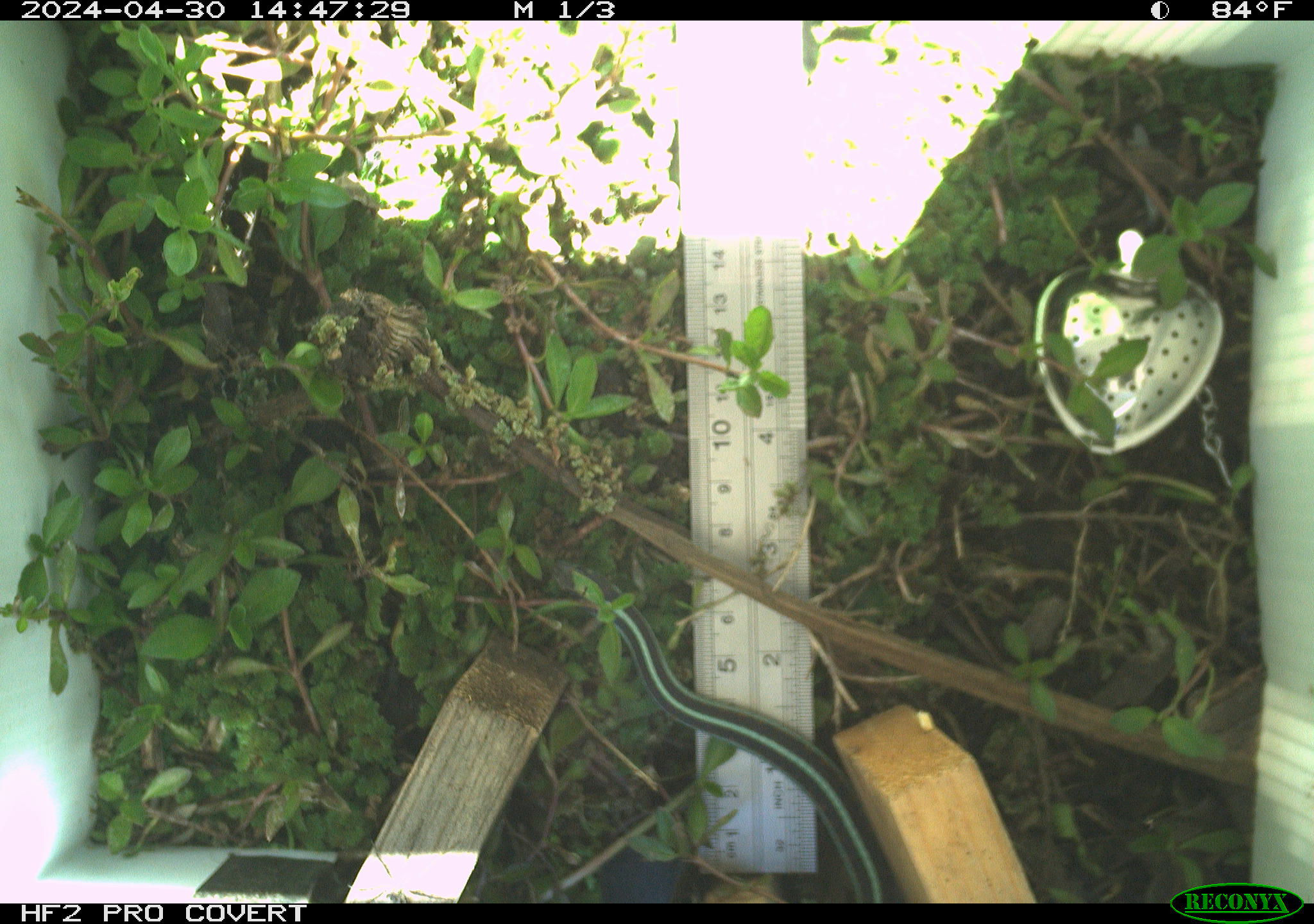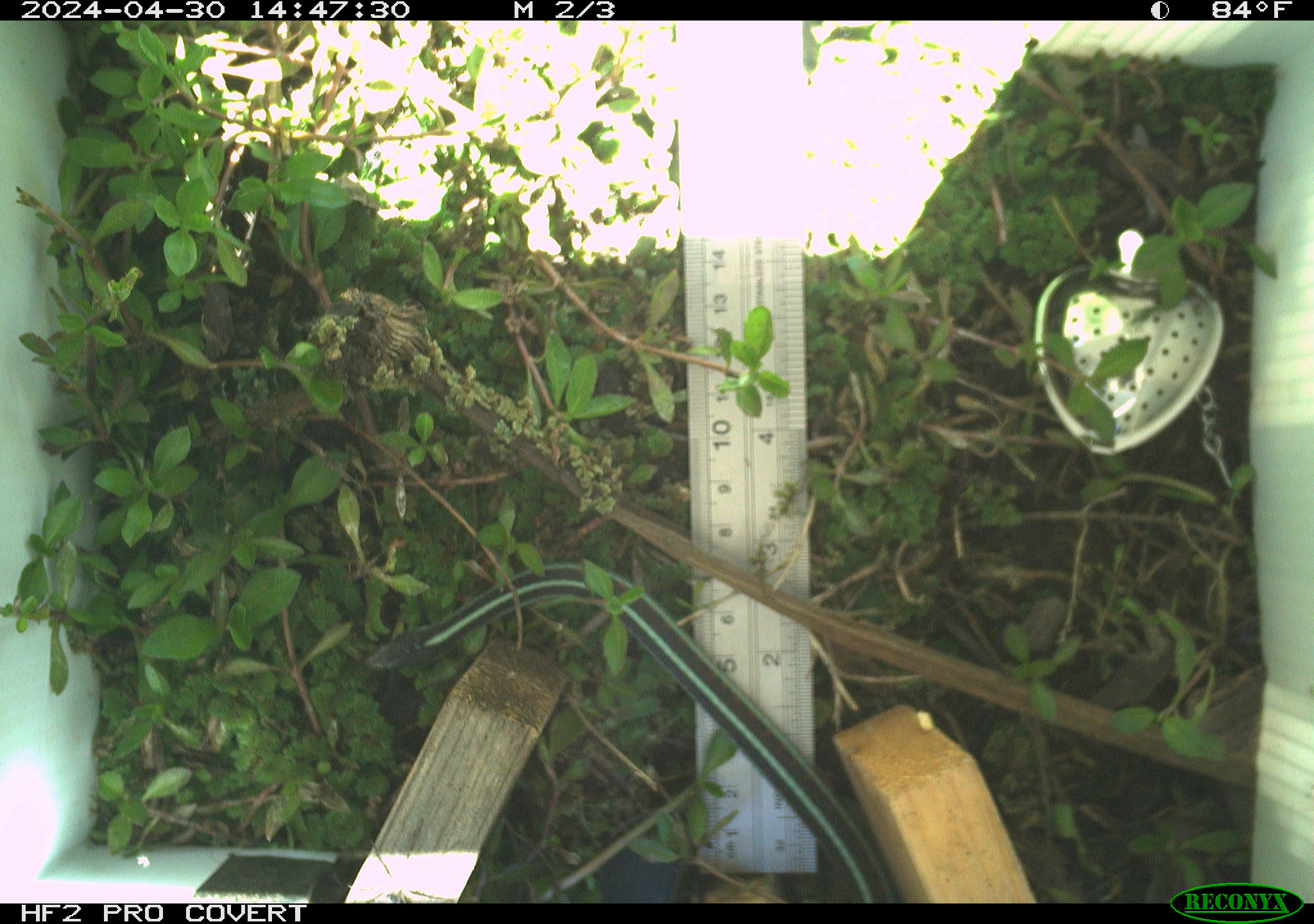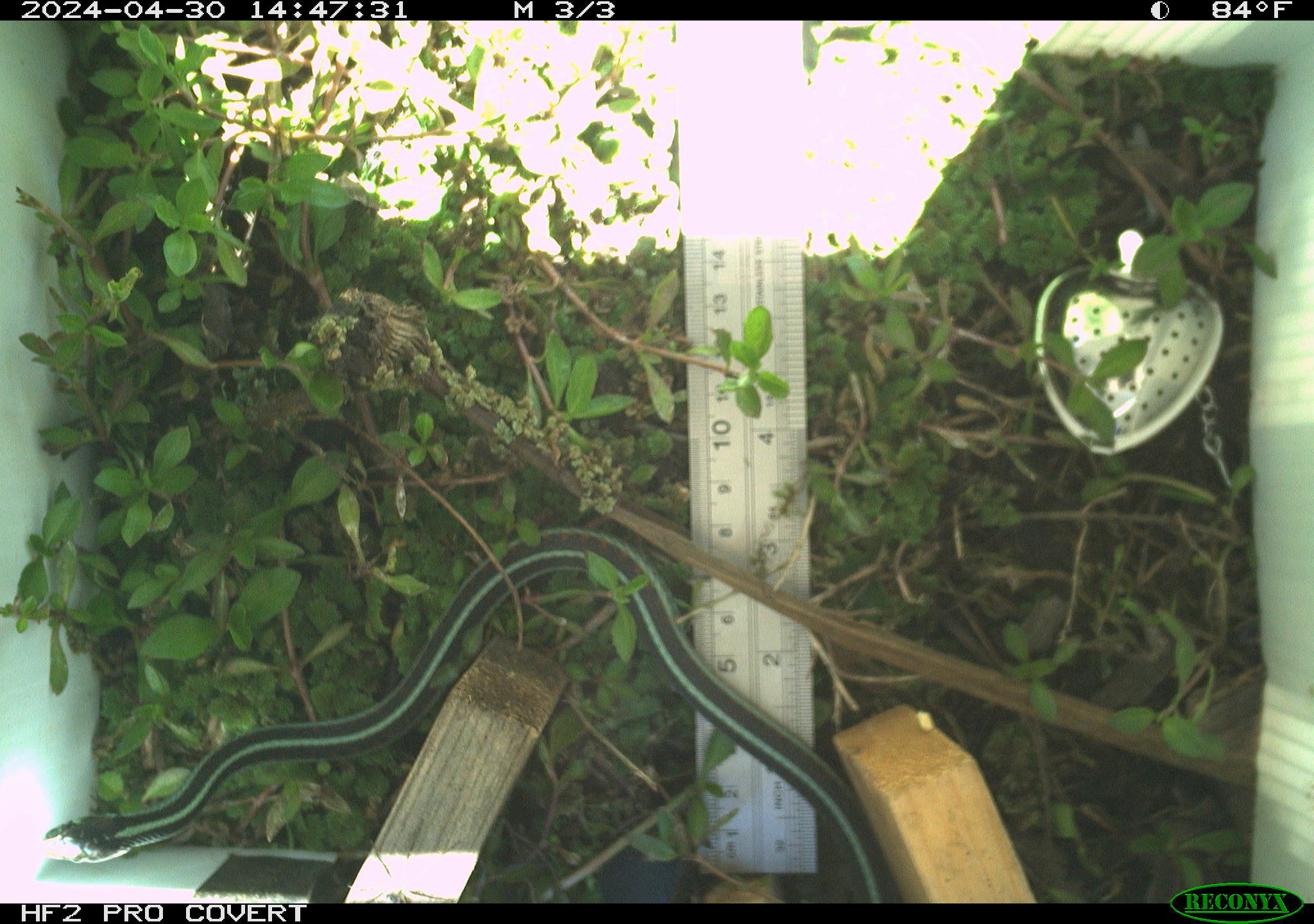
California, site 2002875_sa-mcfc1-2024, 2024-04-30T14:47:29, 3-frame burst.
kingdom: Animalia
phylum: Chordata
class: Reptilia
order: Squamata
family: Colubridae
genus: Thamnophis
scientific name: Thamnophis sirtalis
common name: common gartersnake